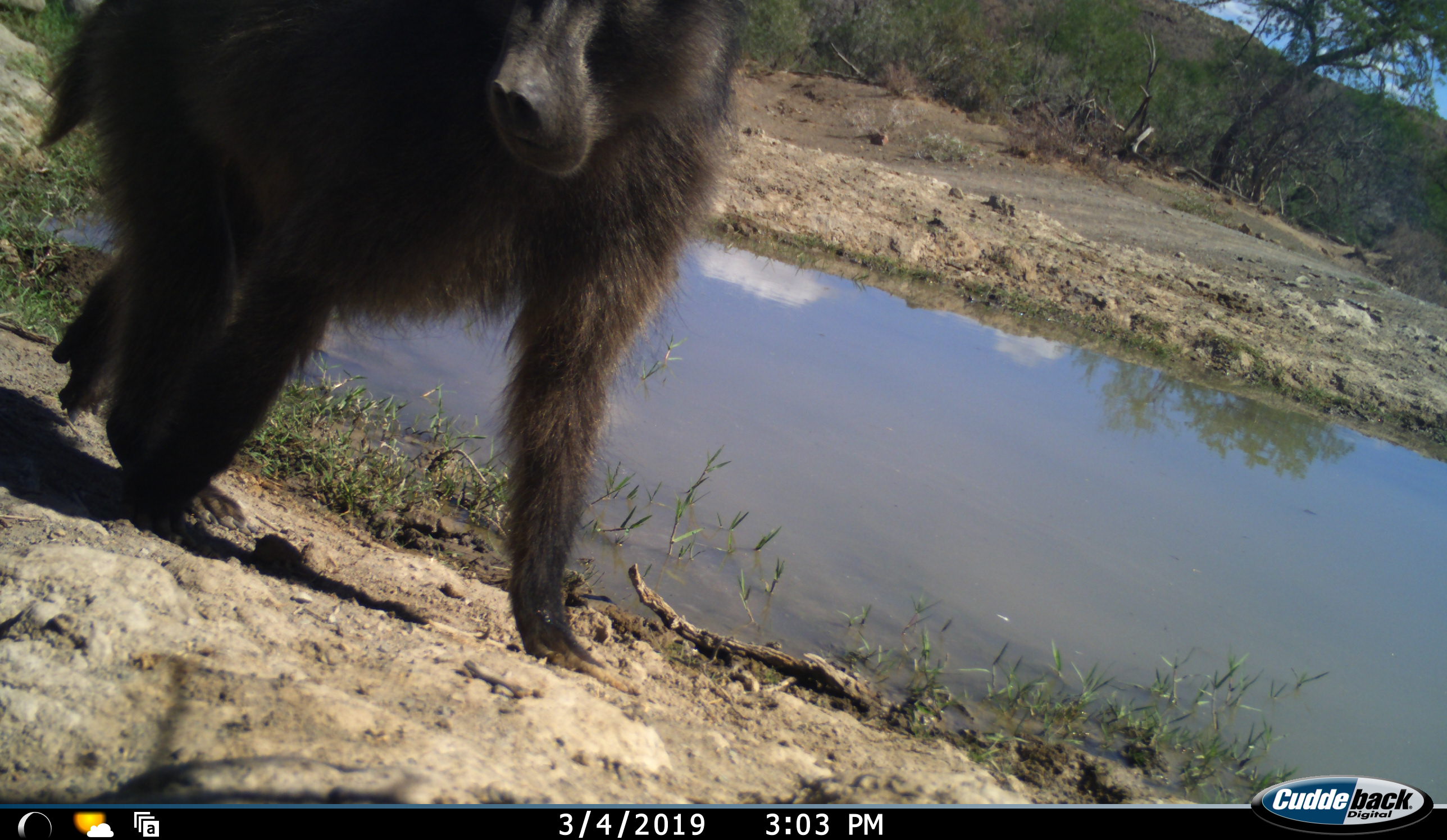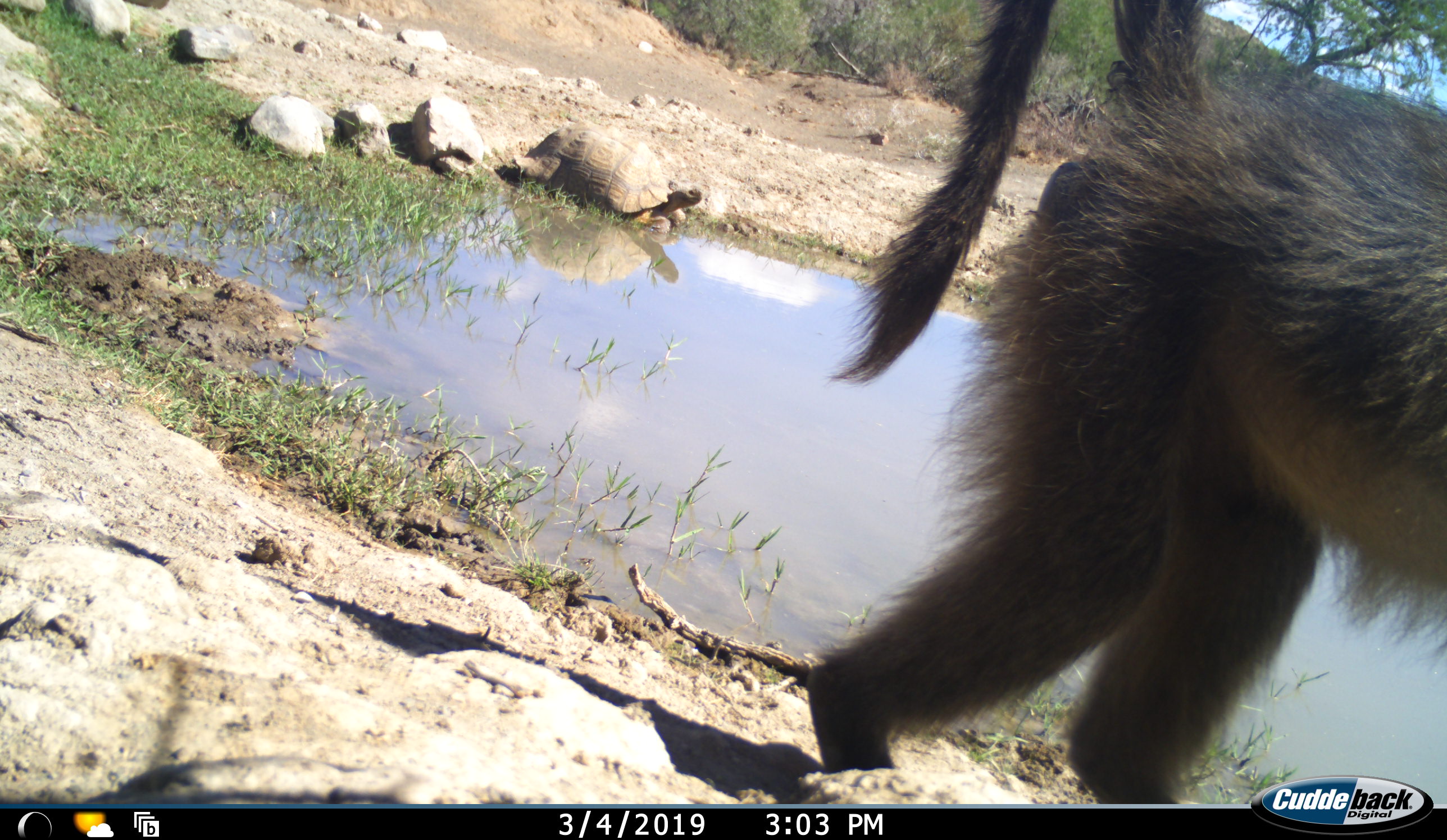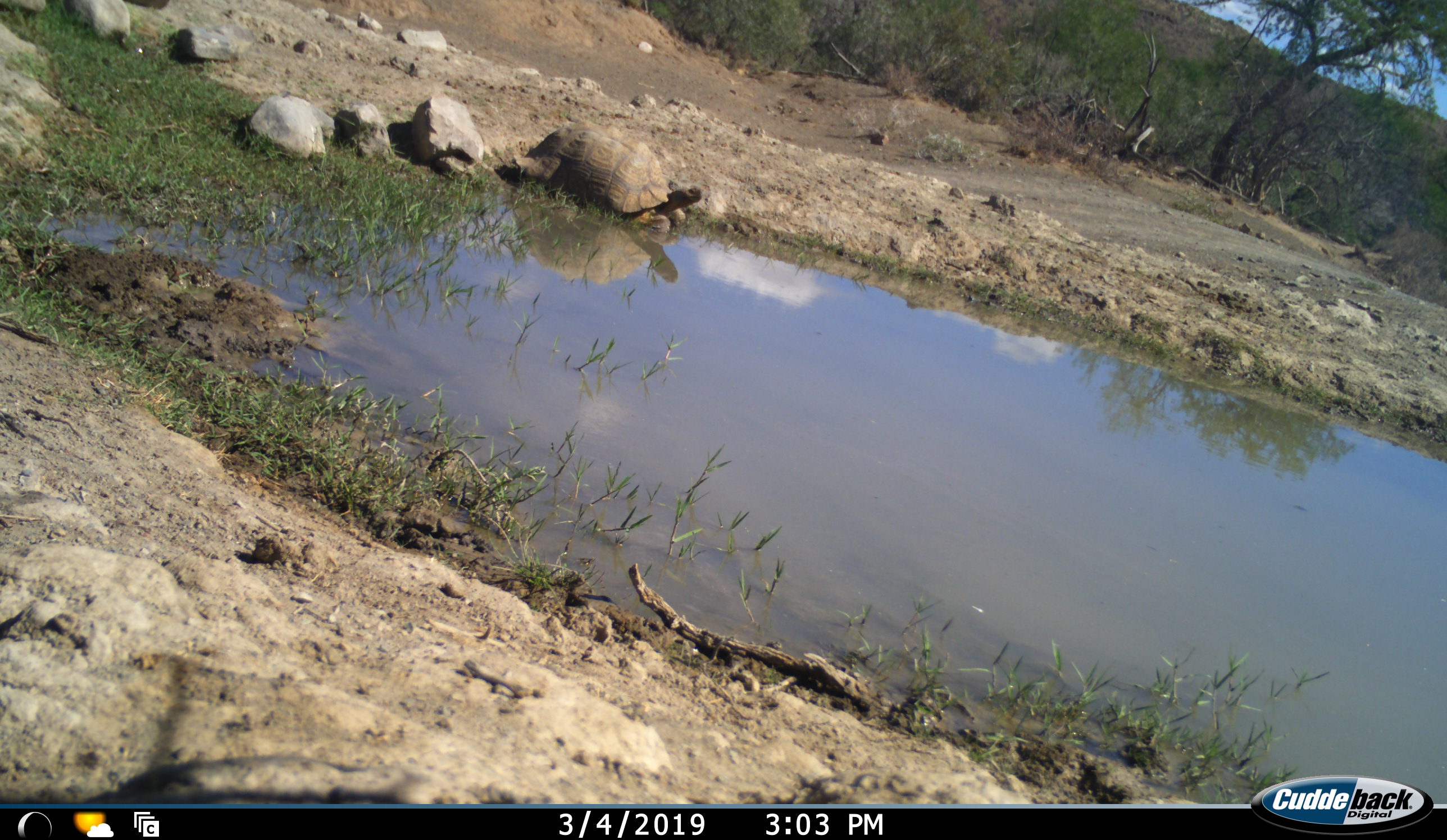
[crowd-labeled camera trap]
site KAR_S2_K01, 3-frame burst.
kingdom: Animalia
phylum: Chordata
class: Mammalia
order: Primates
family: Cercopithecidae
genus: Papio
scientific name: Papio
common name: baboon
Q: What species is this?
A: Baboon (Papio).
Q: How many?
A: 1.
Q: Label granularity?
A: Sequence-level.